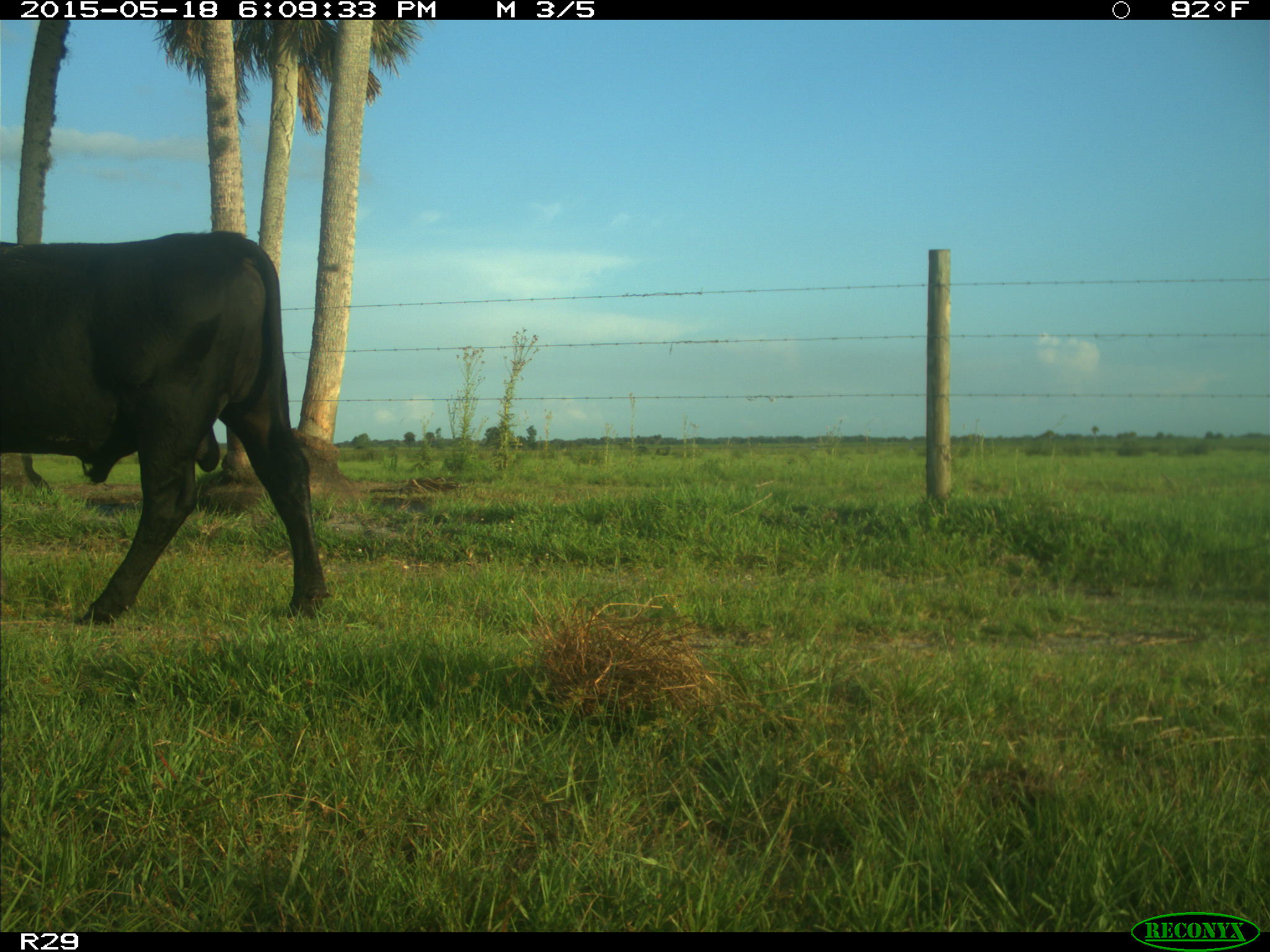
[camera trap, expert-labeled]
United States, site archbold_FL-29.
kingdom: Animalia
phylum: Chordata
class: Mammalia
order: Artiodactyla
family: Bovidae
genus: Bos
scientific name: Bos taurus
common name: domestic cow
Bos taurus (domestic cow).